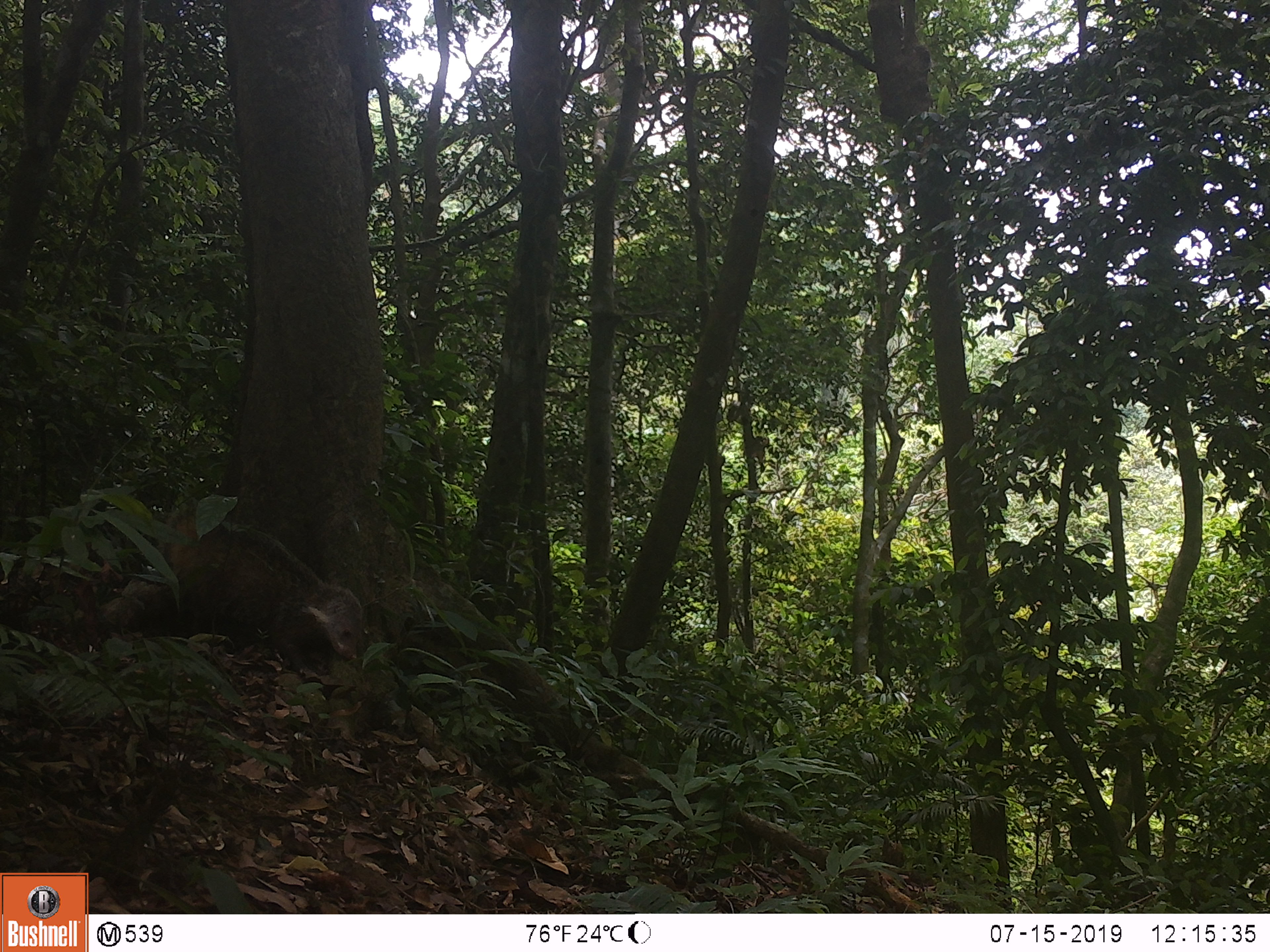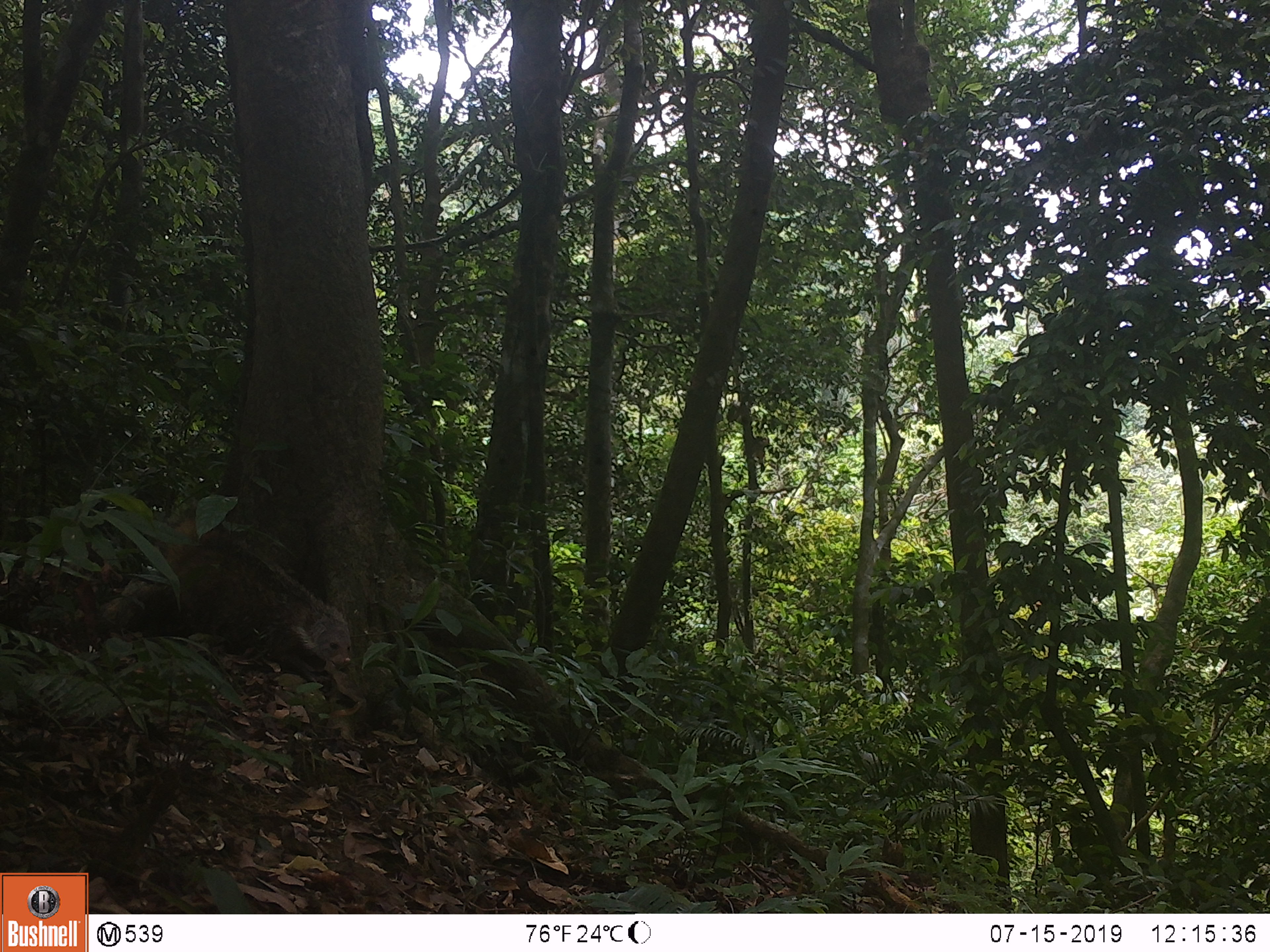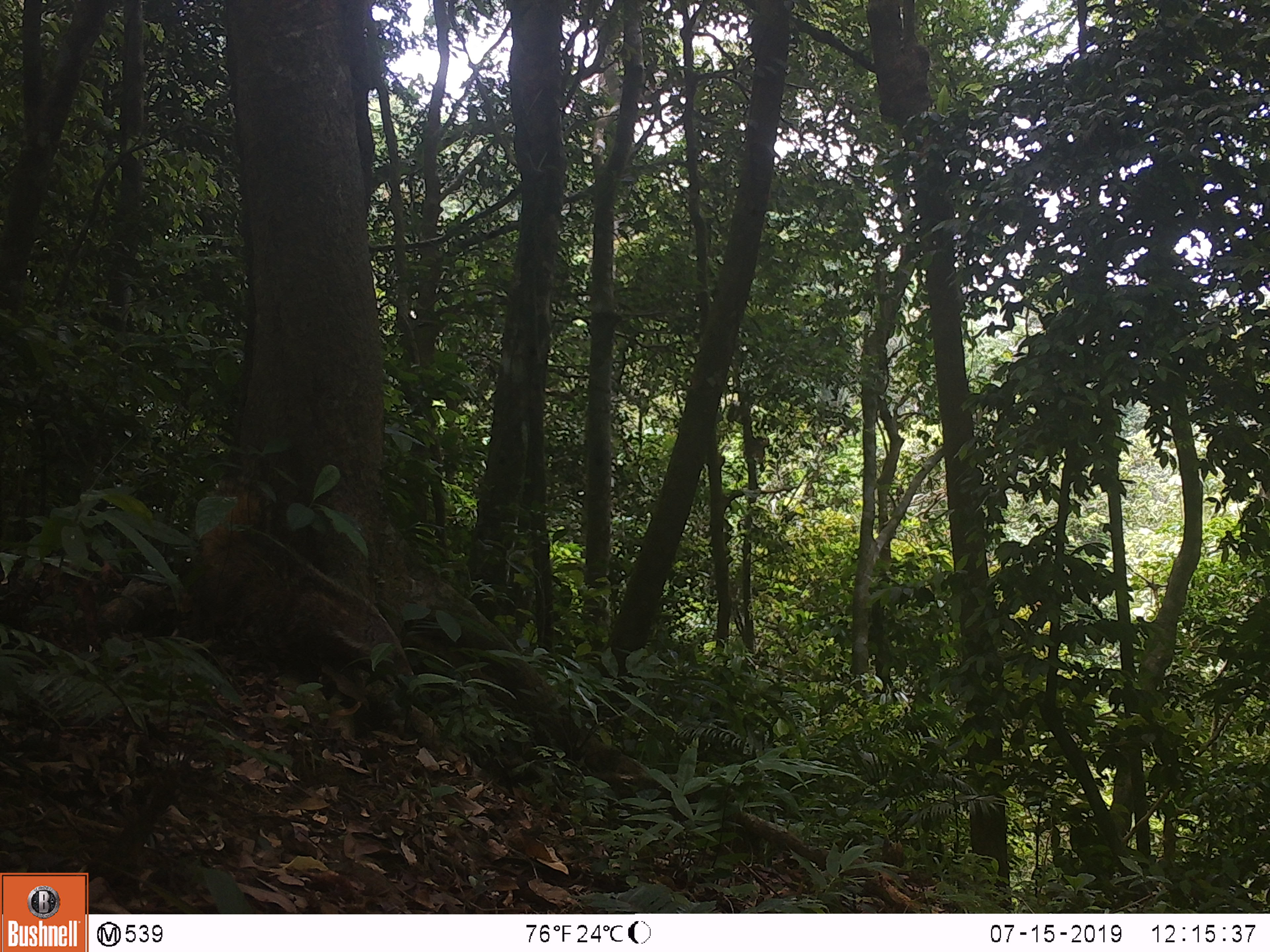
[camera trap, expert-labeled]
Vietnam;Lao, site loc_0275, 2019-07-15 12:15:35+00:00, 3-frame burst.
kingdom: Animalia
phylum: Chordata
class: Mammalia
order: Carnivora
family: Herpestidae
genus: Urva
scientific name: Urva urva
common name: crab-eating mongoose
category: crab eating mongoose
Crab eating mongoose (crab-eating mongoose) (Urva urva). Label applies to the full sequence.